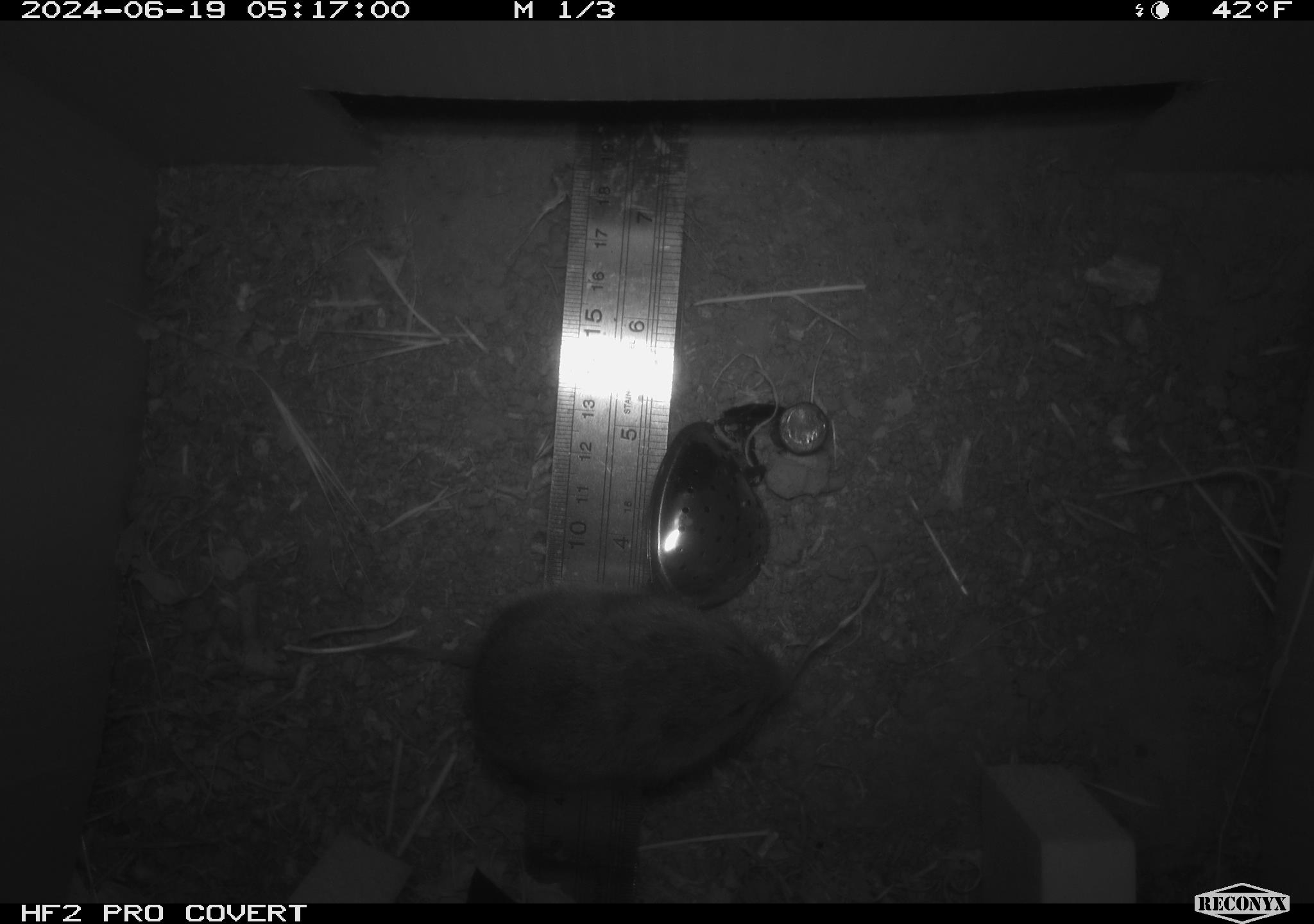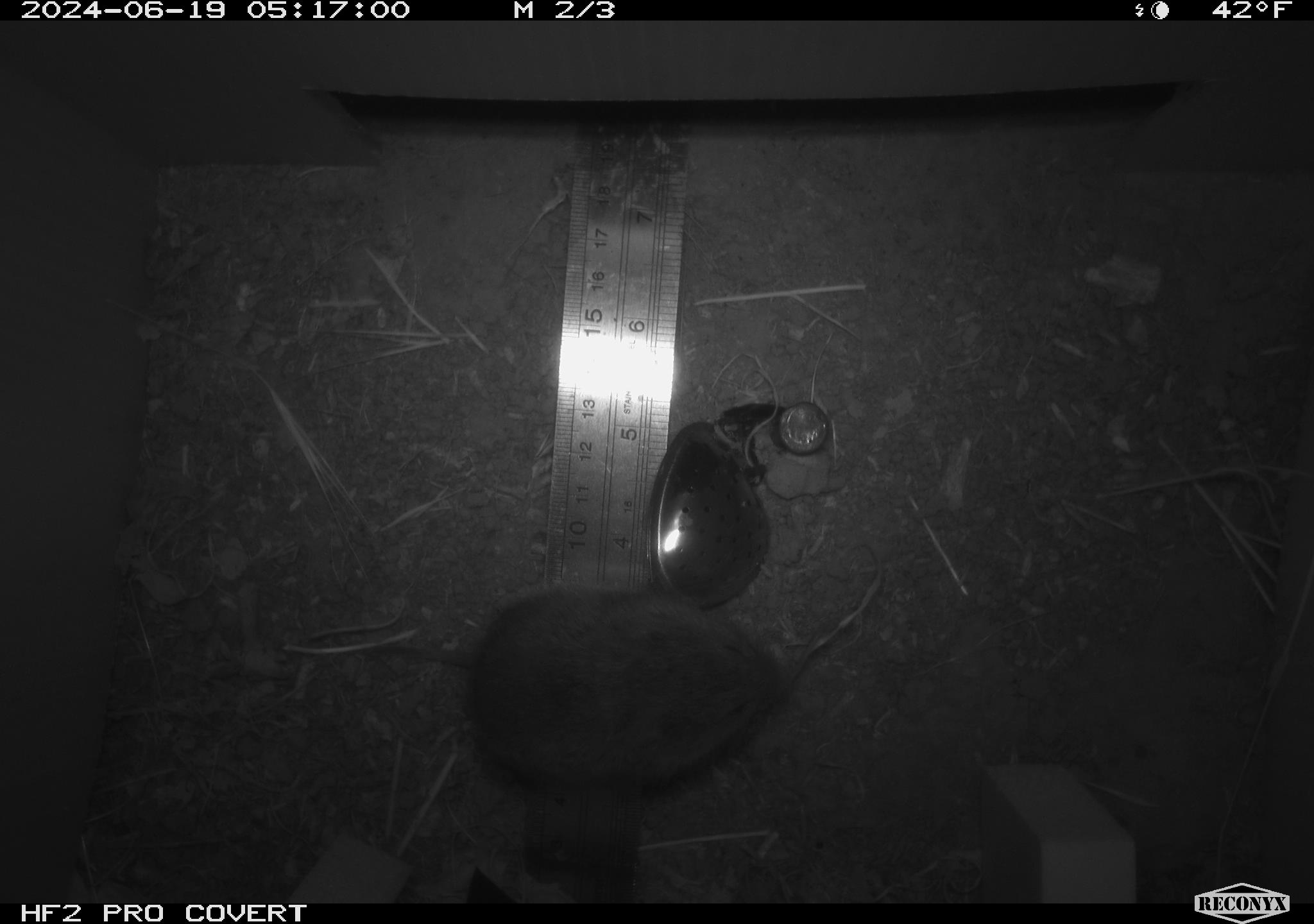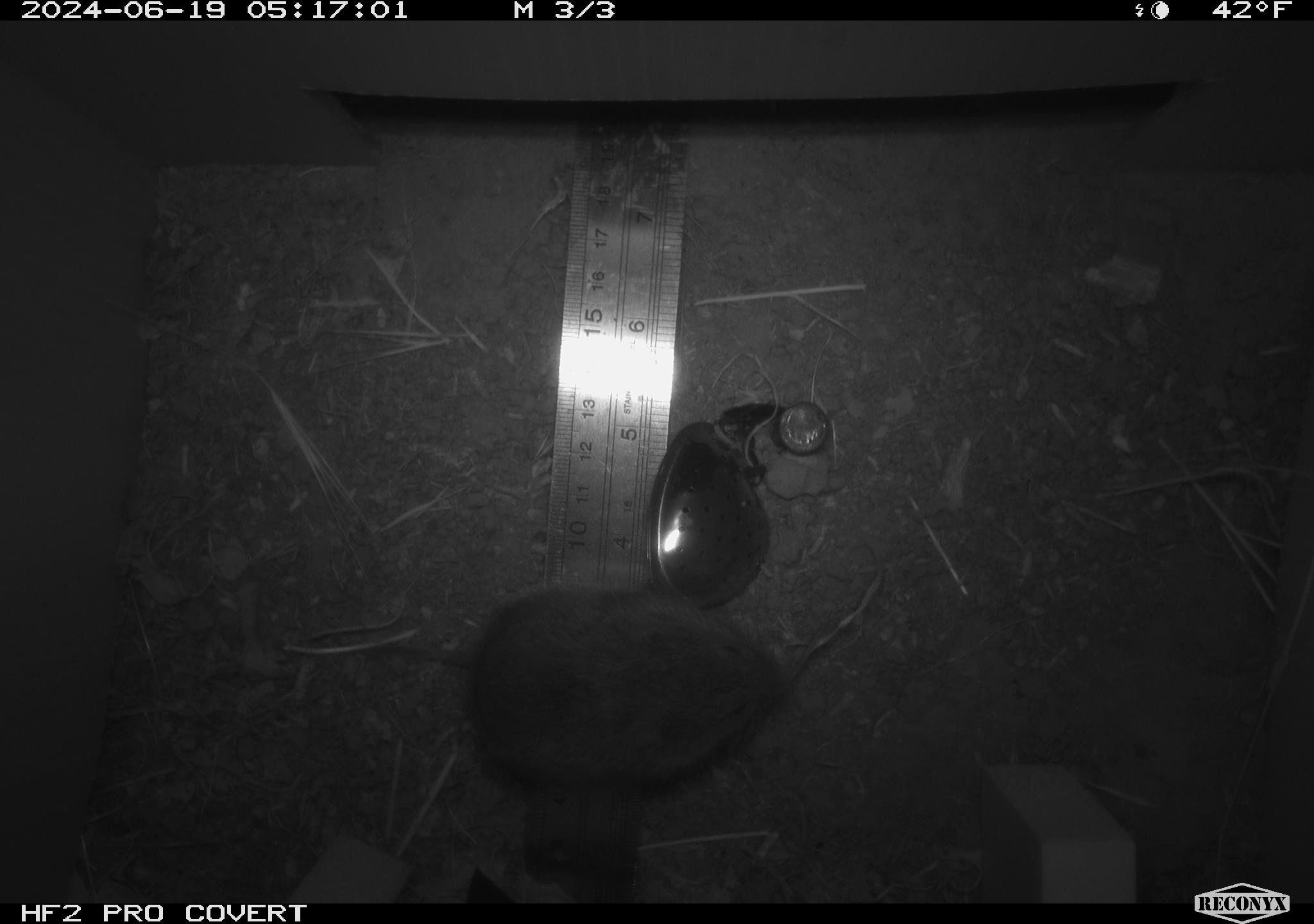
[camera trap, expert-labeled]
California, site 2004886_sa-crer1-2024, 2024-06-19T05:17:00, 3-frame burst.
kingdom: Animalia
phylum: Chordata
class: Mammalia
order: Rodentia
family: Cricetidae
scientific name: Arvicolinae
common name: voles, lemmings, and muskrats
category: arvicolinae subfamily